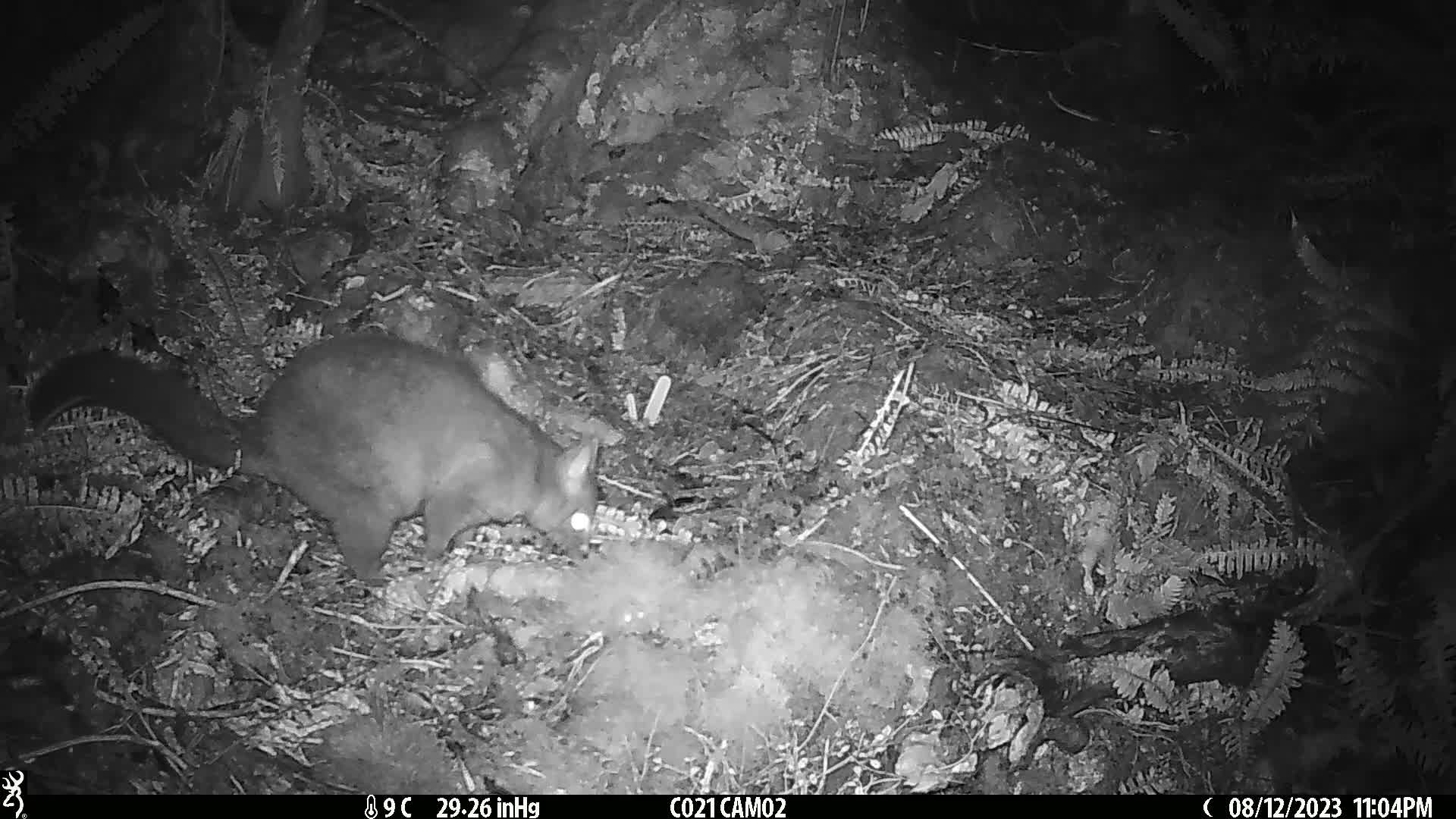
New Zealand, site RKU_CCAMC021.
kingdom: Animalia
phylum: Chordata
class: Mammalia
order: Diprotodontia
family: Phalangeridae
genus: Trichosurus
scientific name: Trichosurus vulpecula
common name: common brushtail possum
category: possum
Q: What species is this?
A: Possum (common brushtail possum) (Trichosurus vulpecula).